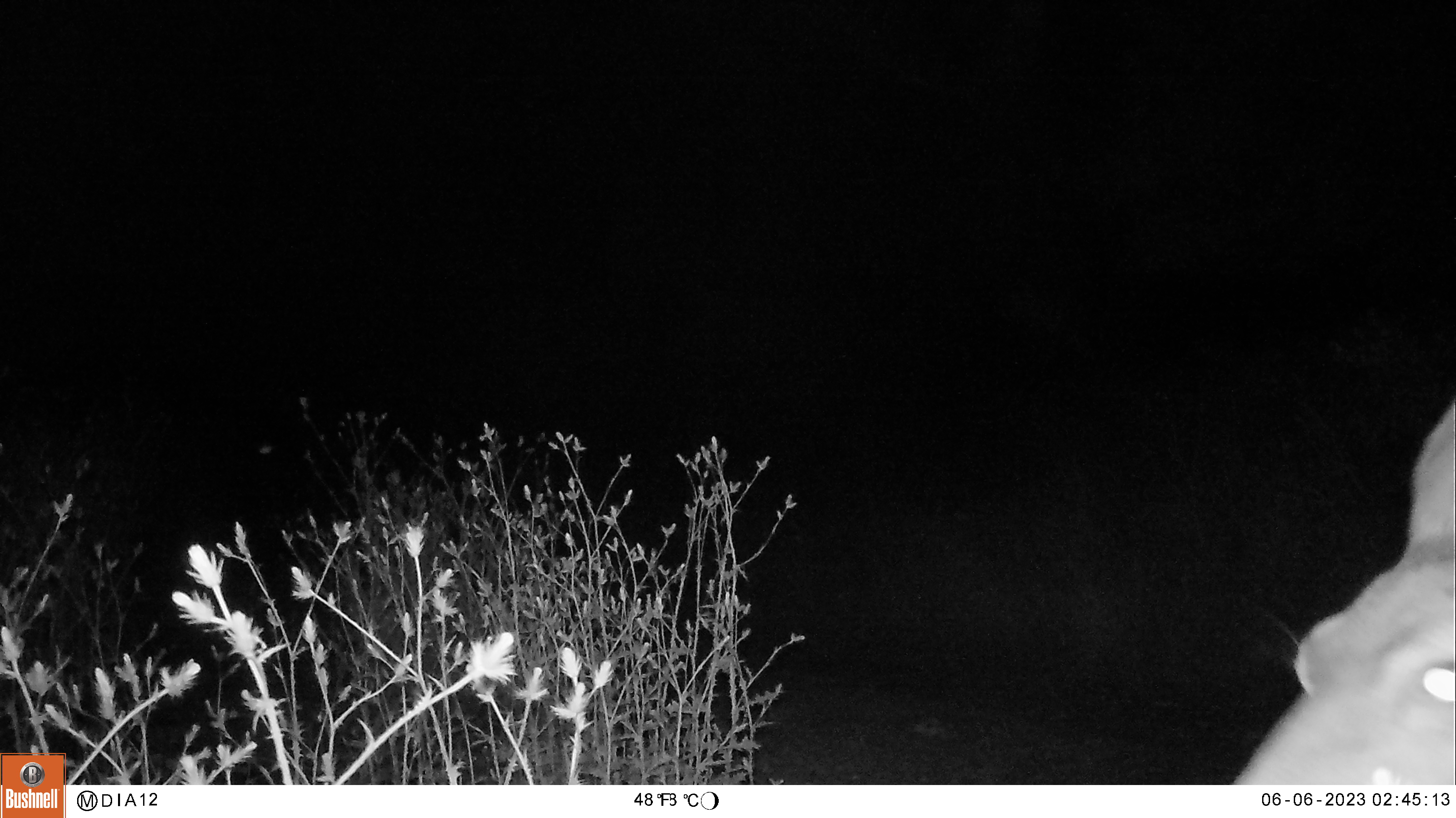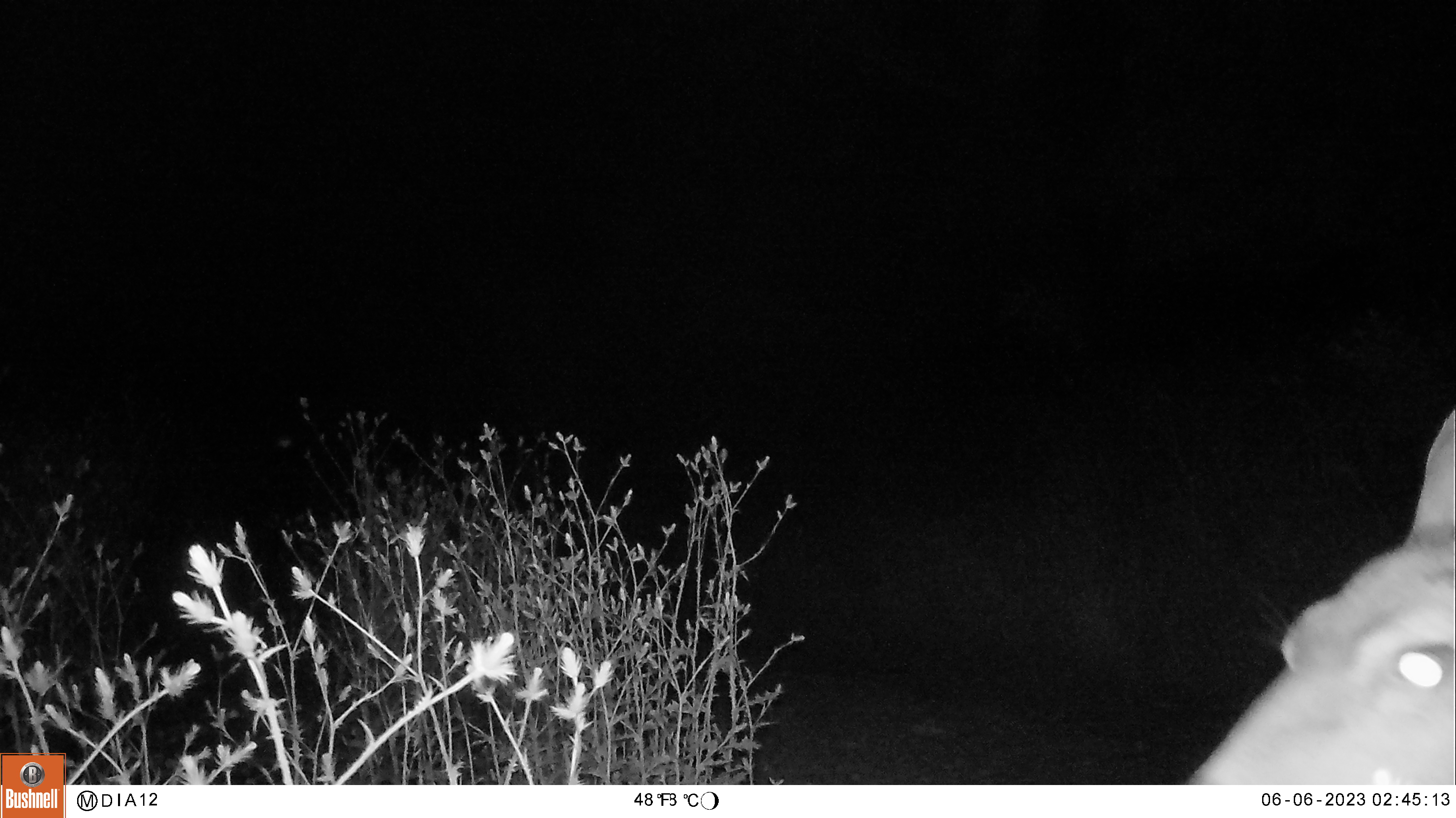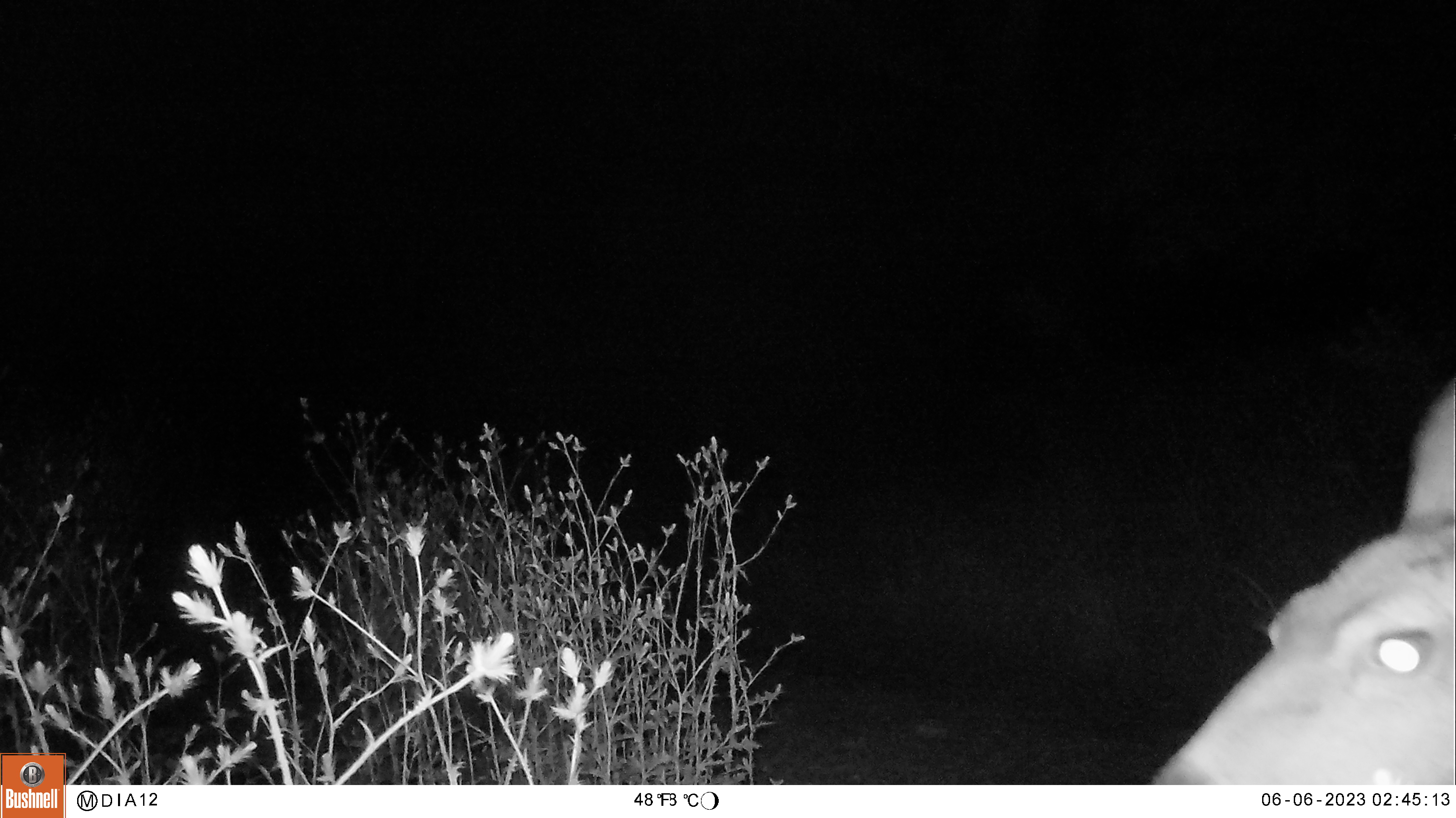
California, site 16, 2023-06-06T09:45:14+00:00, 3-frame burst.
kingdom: Animalia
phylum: Chordata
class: Mammalia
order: Artiodactyla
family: Cervidae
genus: Odocoileus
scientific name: Odocoileus hemionus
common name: mule deer